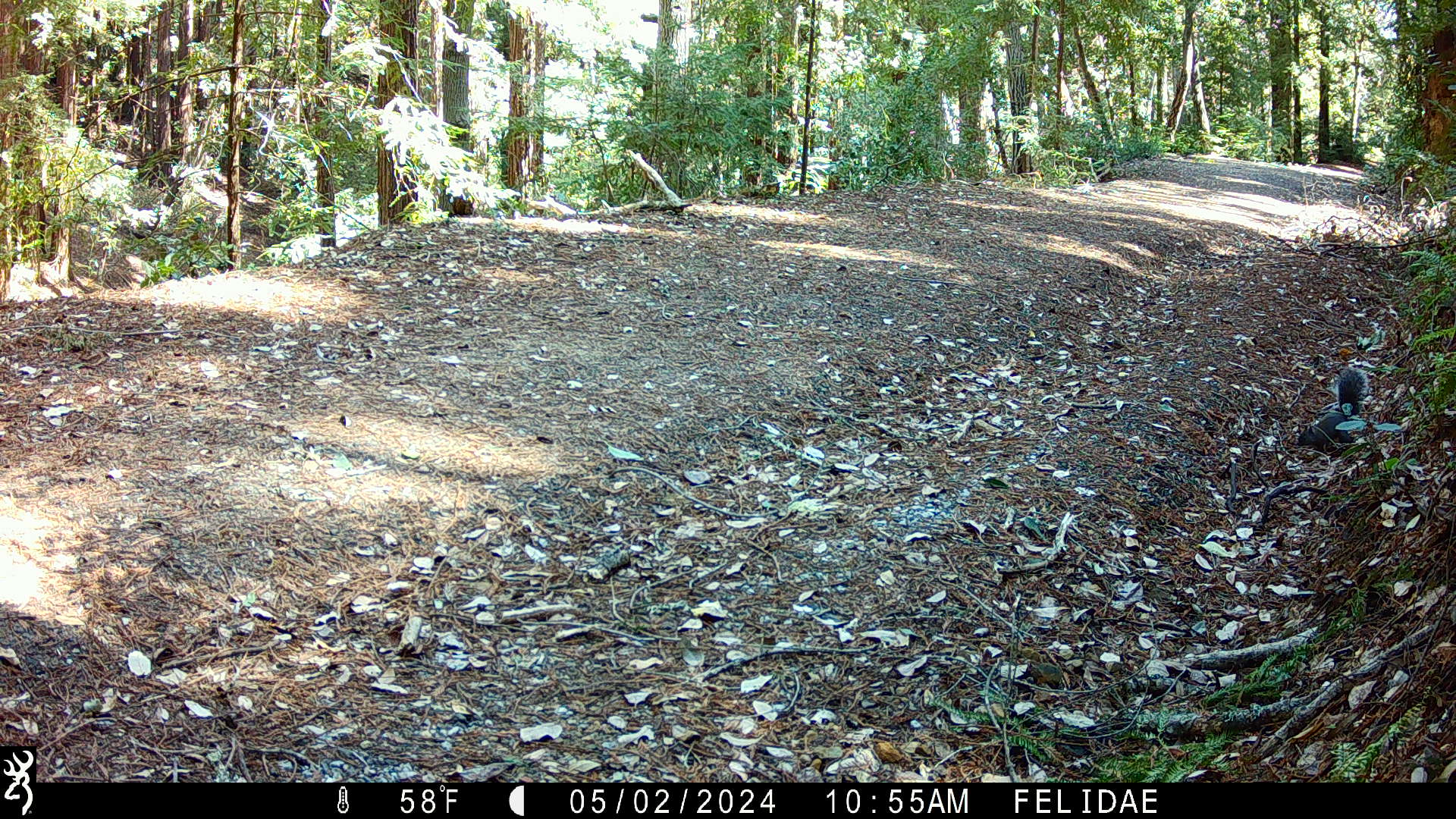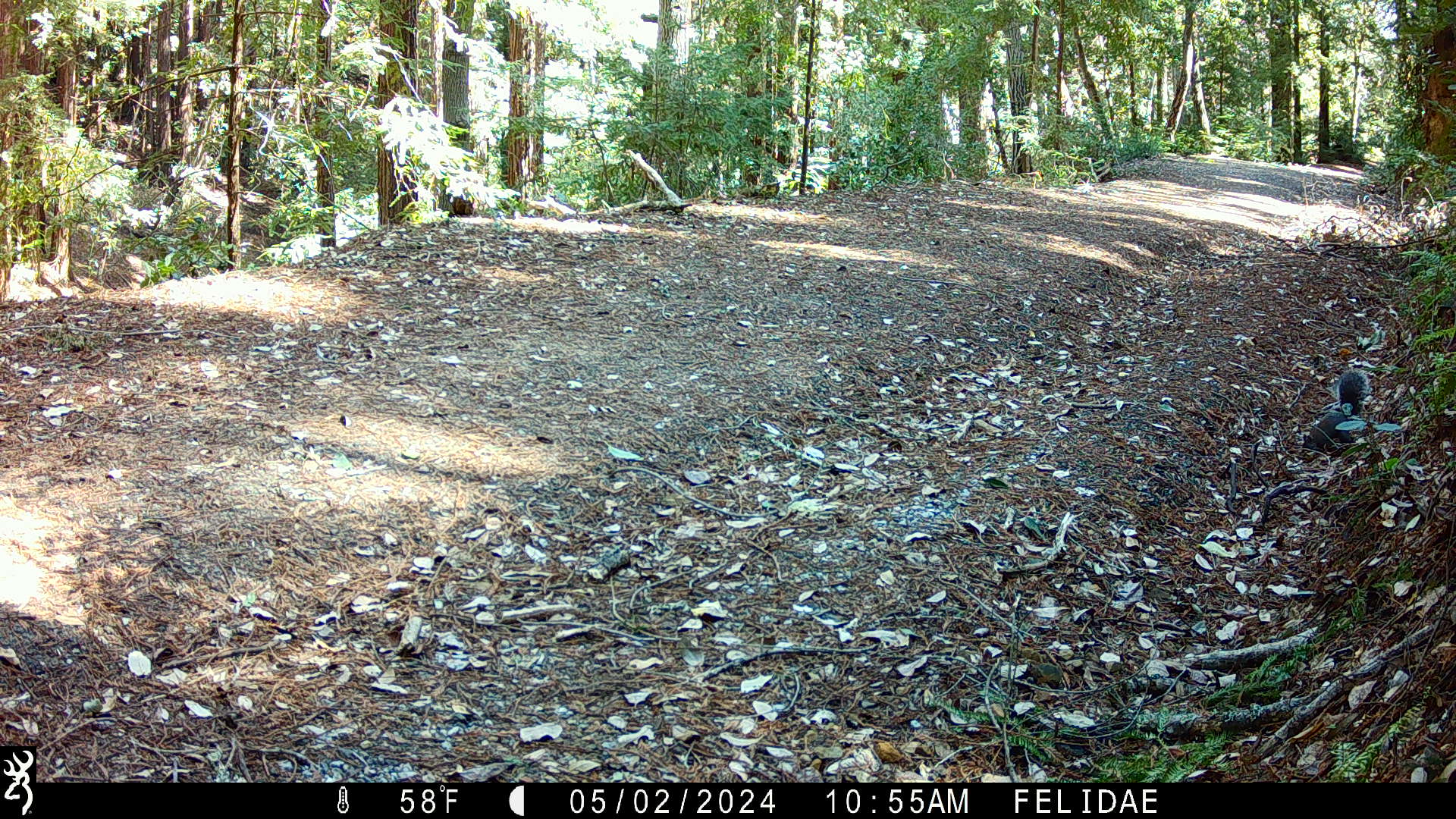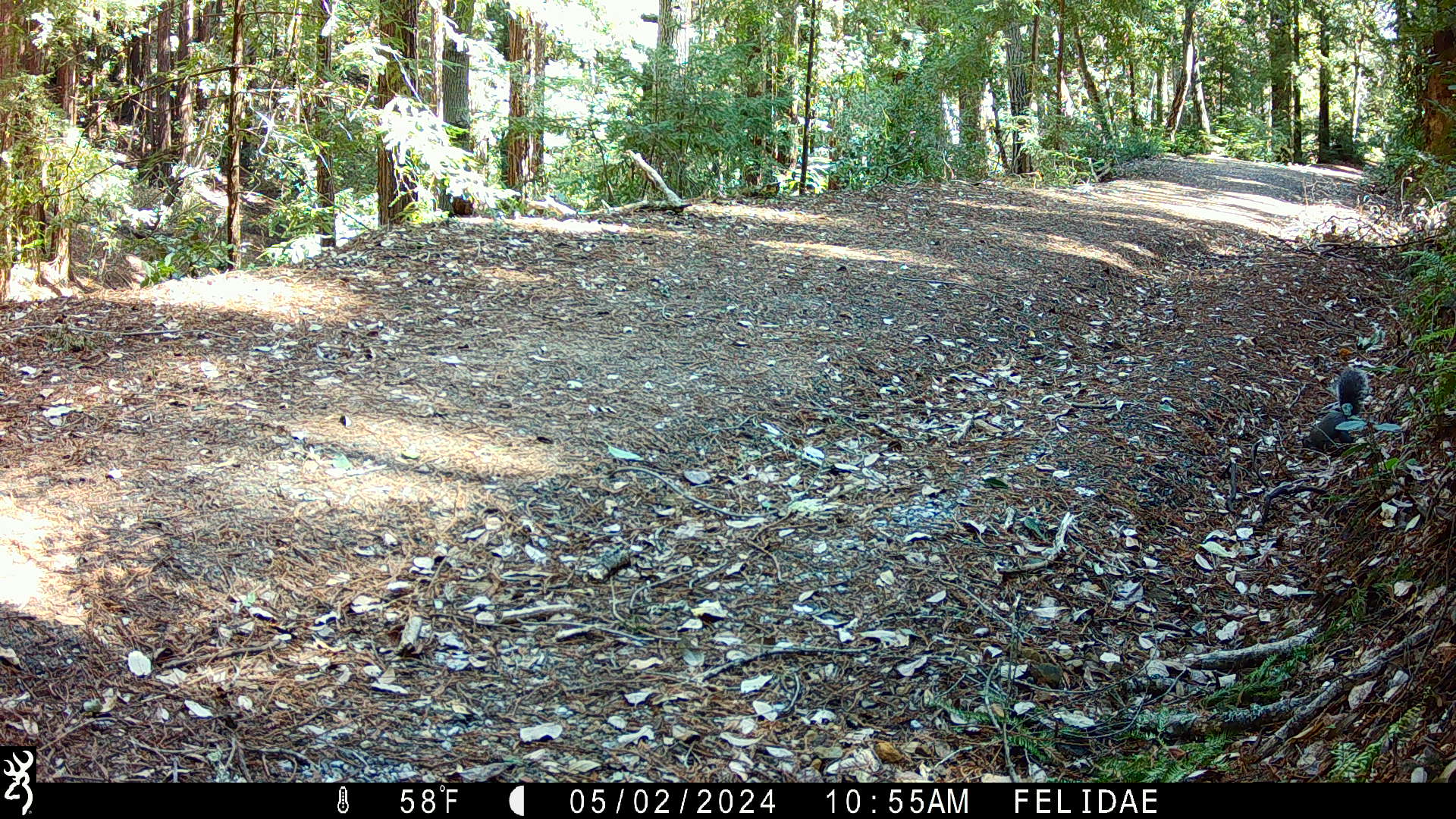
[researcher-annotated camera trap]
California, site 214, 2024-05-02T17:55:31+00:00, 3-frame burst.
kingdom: Animalia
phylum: Chordata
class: Mammalia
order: Rodentia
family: Sciuridae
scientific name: Sciuridae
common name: squirrel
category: unknown squirrel